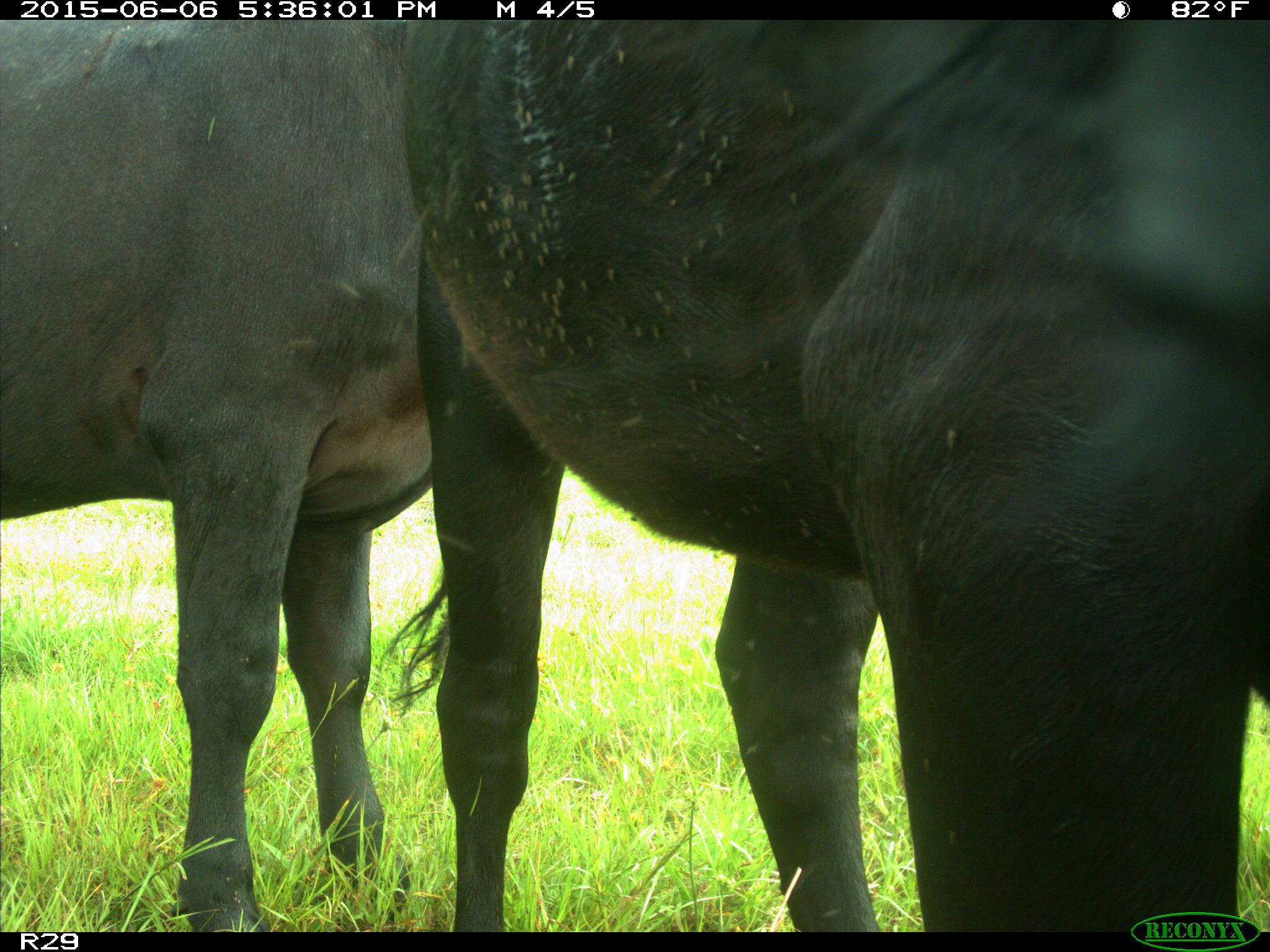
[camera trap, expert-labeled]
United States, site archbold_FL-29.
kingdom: Animalia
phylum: Chordata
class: Mammalia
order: Artiodactyla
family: Bovidae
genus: Bos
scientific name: Bos taurus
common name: domestic cow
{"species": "Bos taurus (domestic cow)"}